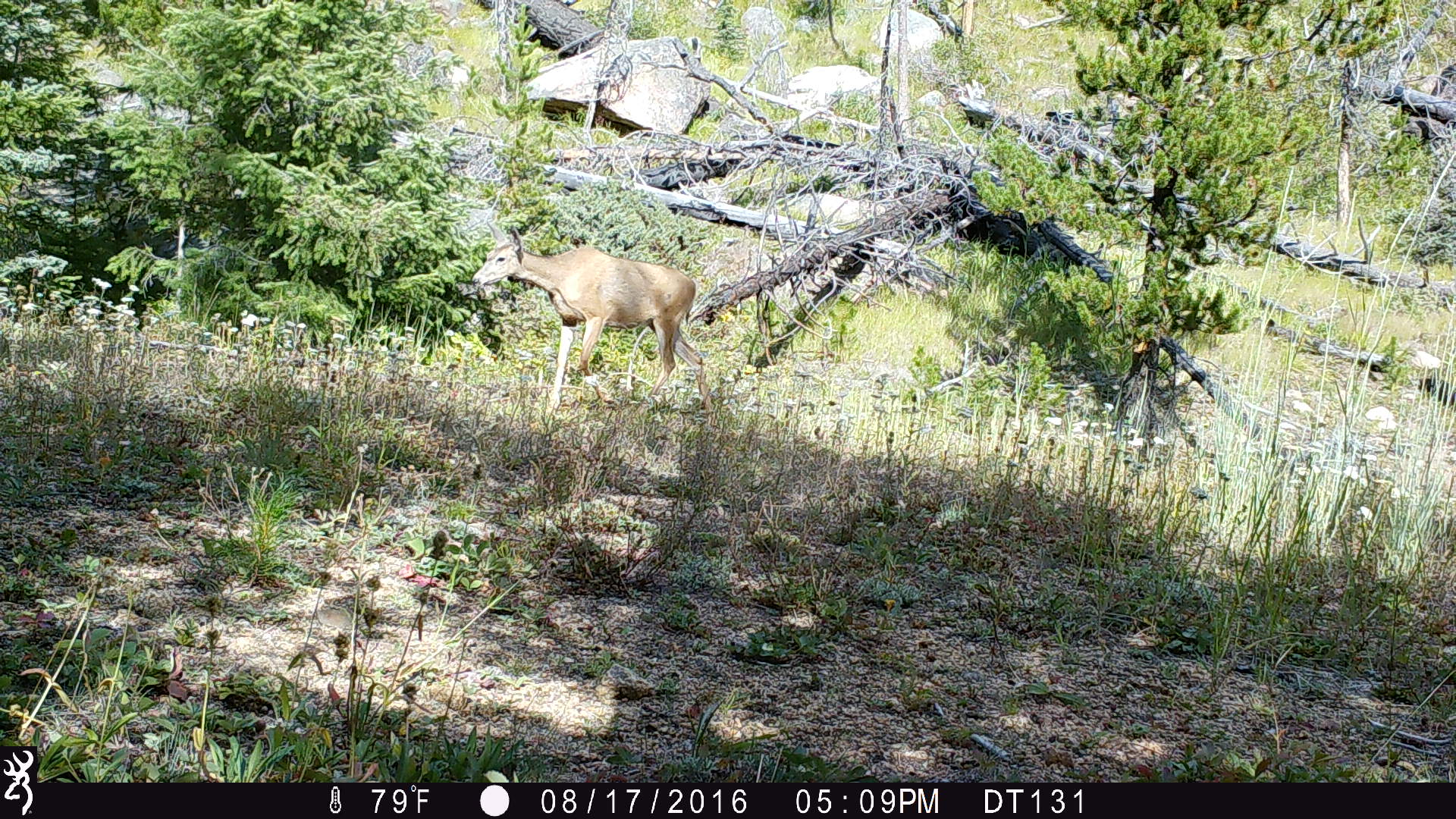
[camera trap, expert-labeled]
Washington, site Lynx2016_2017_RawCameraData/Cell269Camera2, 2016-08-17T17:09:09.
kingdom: Animalia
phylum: Chordata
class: Mammalia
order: Artiodactyla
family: Cervidae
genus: Odocoileus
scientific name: Odocoileus hemionus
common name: mule deer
Odocoileus hemionus (mule deer). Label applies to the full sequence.